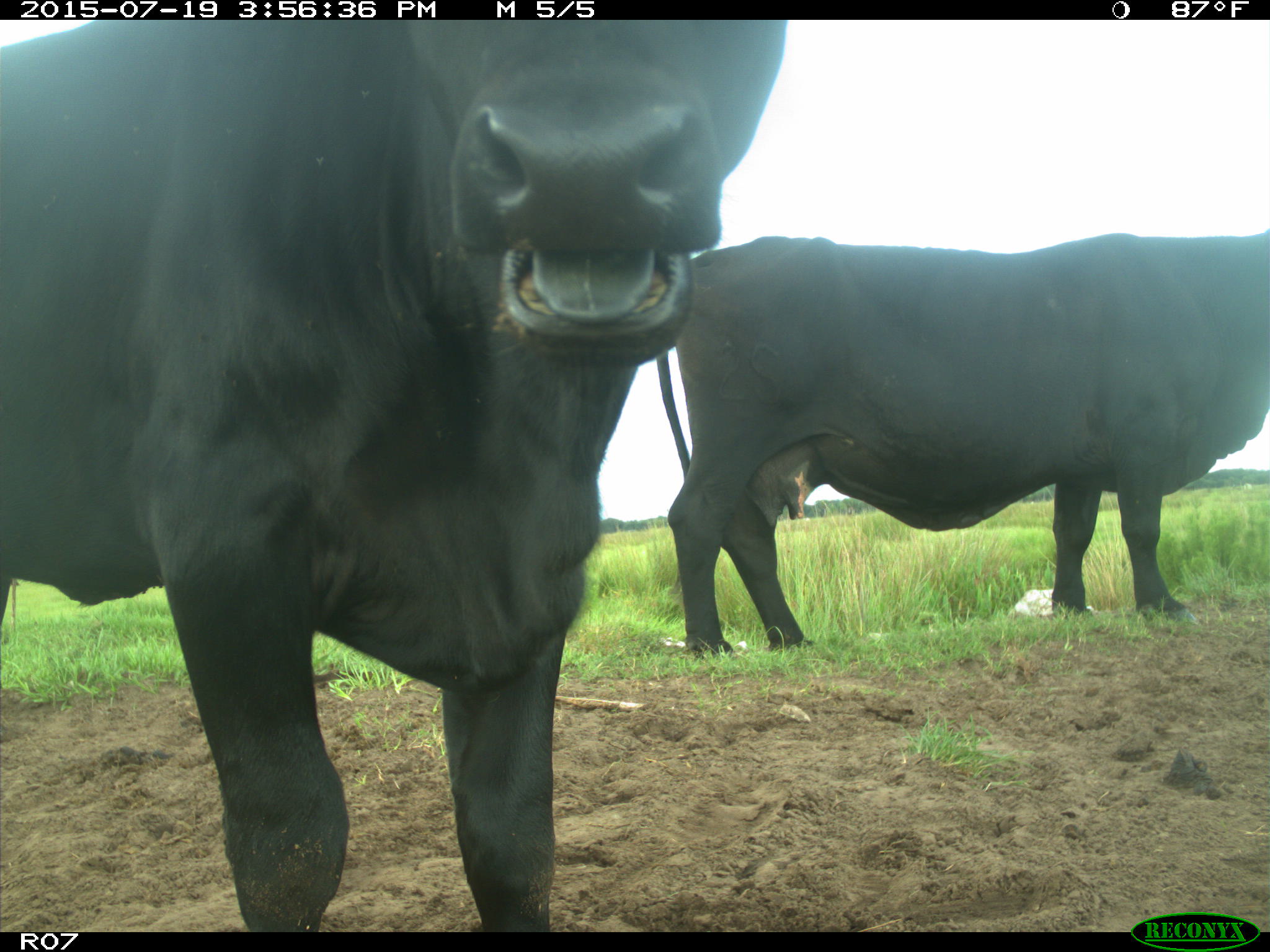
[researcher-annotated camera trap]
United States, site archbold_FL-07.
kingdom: Animalia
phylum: Chordata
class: Mammalia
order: Artiodactyla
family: Bovidae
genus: Bos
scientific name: Bos taurus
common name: domestic cow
Bos taurus (domestic cow).